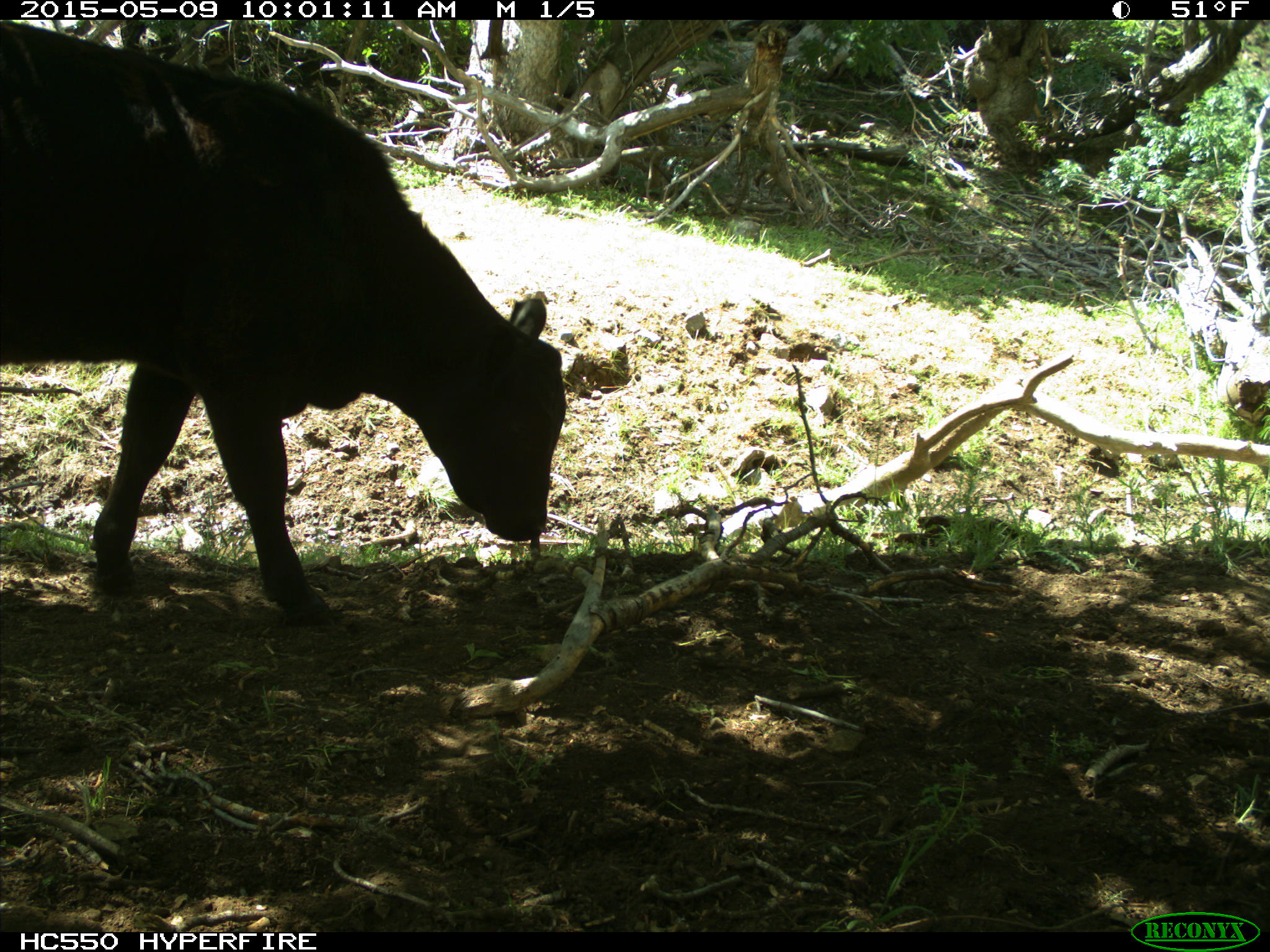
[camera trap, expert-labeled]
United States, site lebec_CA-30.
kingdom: Animalia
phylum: Chordata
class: Mammalia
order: Artiodactyla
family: Bovidae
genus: Bos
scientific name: Bos taurus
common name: domestic cow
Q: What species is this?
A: Bos taurus (domestic cow).